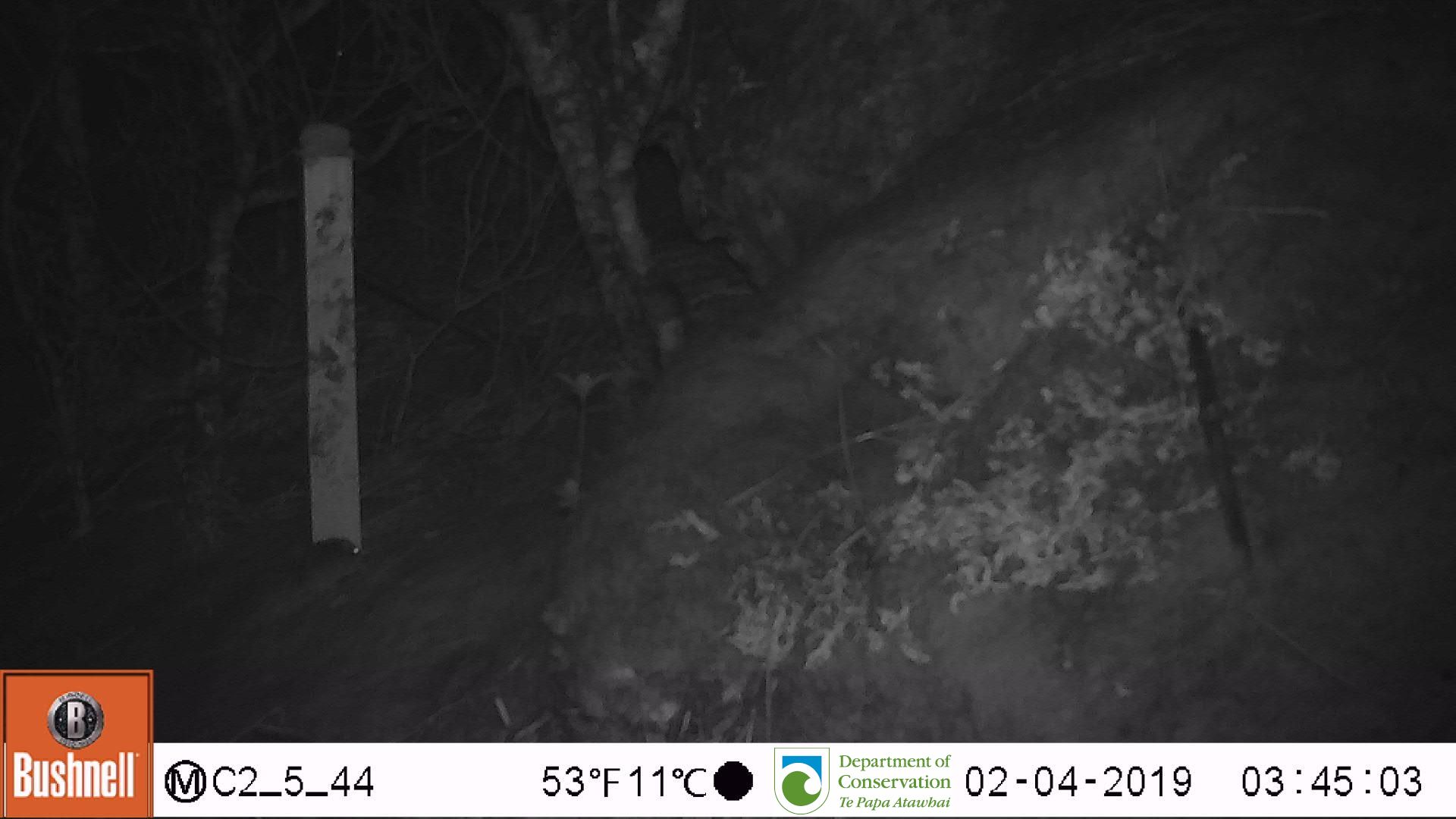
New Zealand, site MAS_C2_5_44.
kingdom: Animalia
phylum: Chordata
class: Mammalia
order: Rodentia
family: Muridae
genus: Mus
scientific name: Mus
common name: mouse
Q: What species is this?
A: Mouse (Mus).